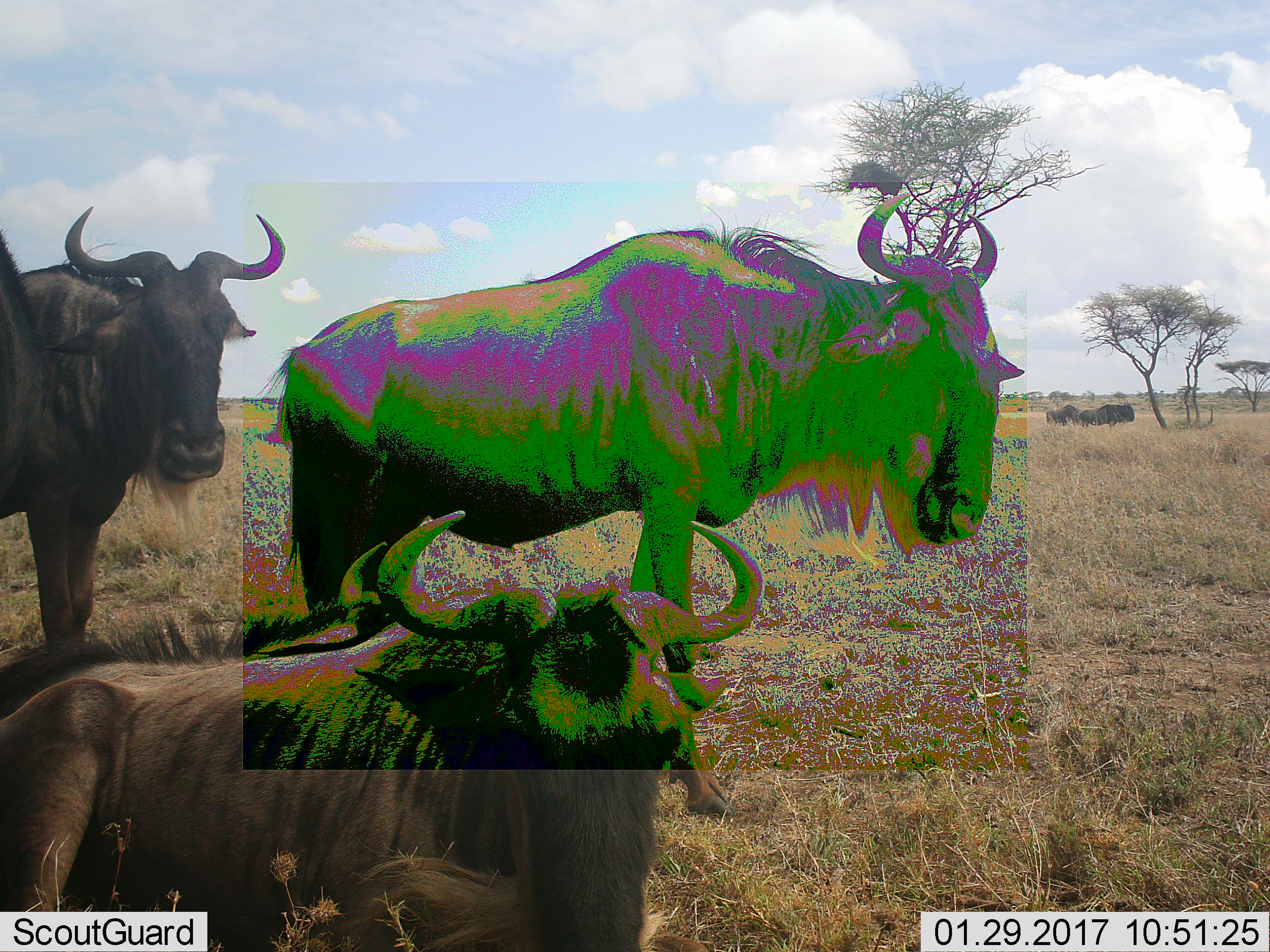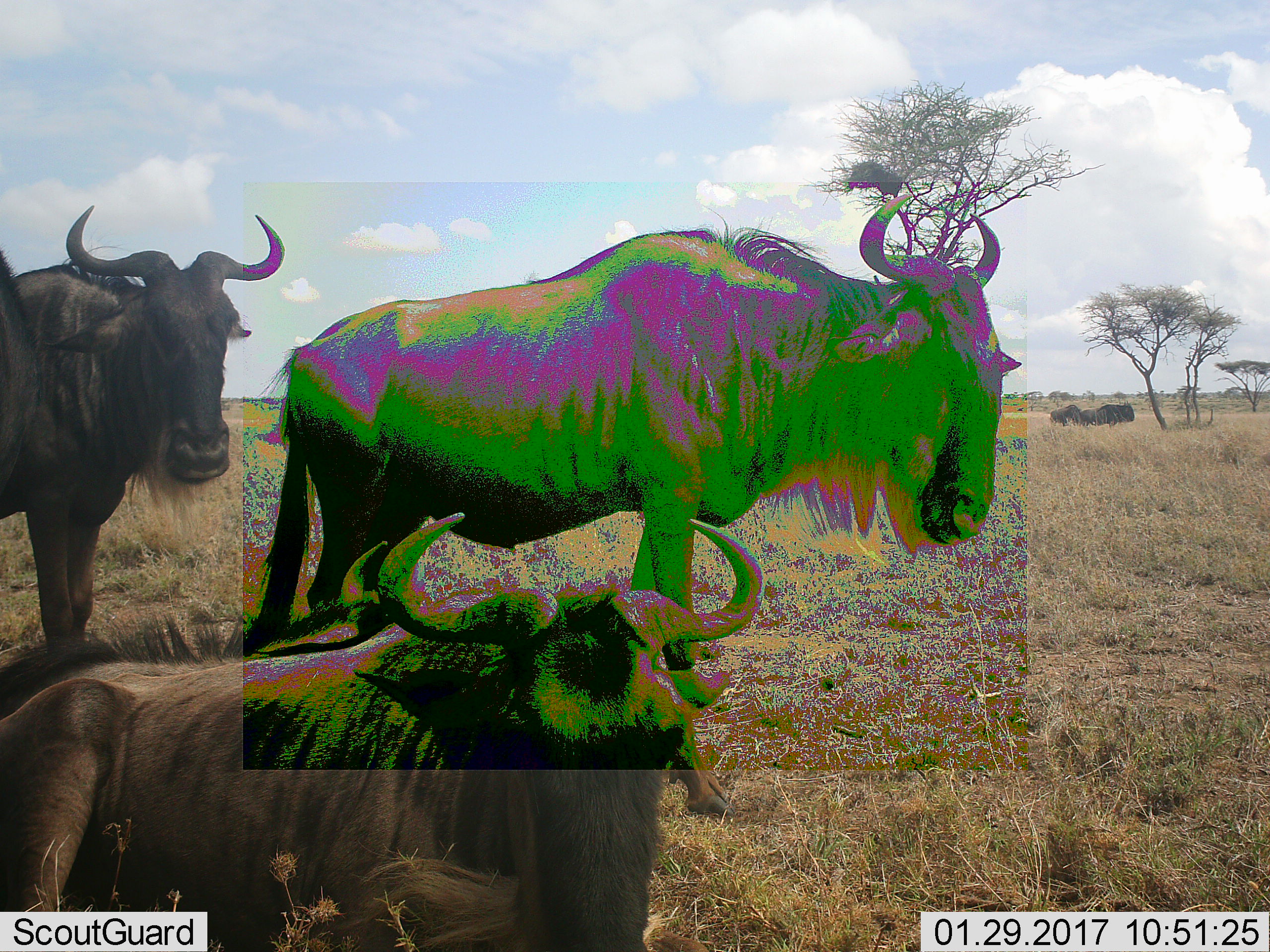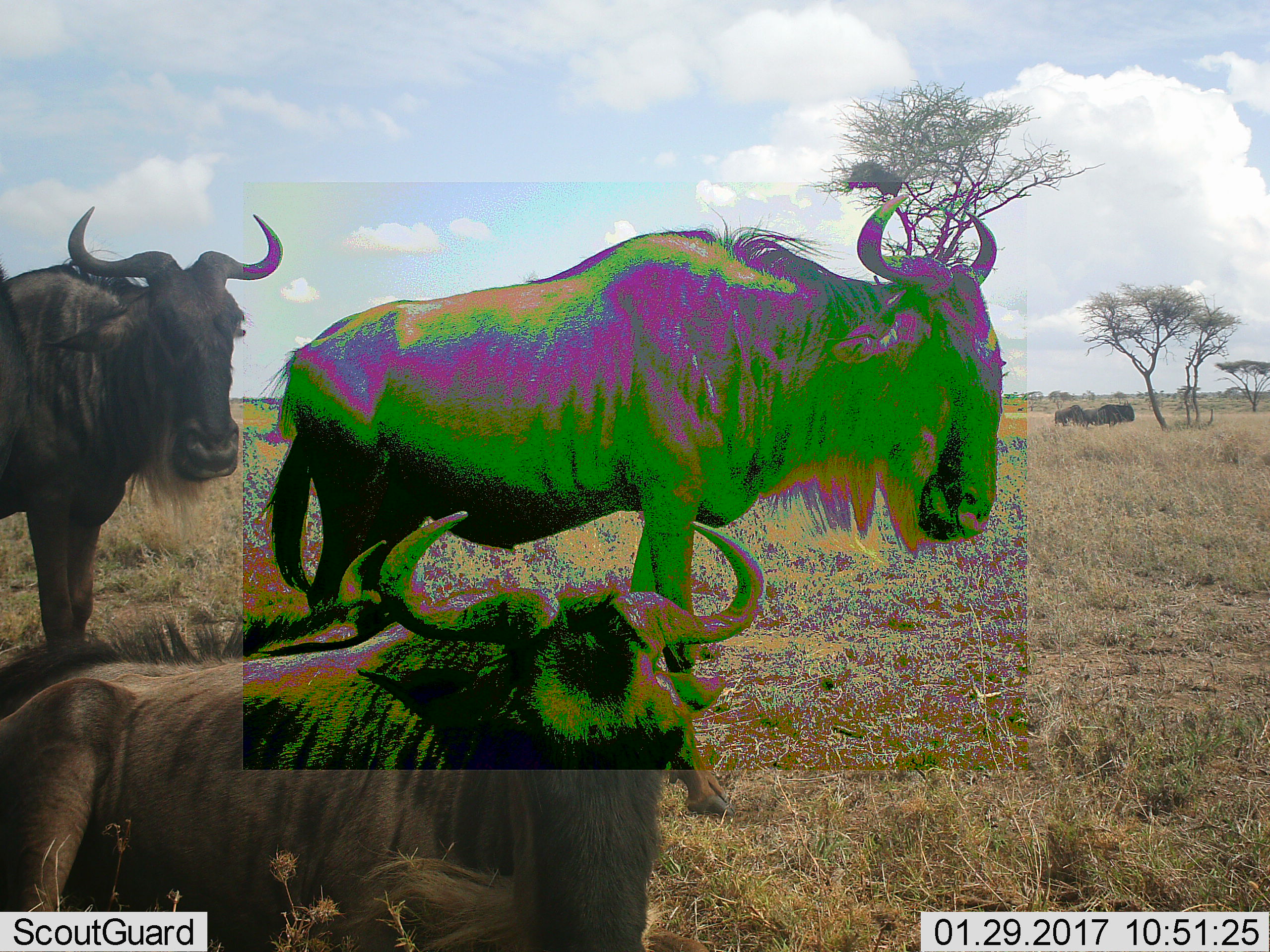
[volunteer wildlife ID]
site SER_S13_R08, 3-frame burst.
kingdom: Animalia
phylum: Chordata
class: Mammalia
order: Artiodactyla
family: Bovidae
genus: Connochaetes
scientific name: Connochaetes taurinus taurinus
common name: blue wildebeest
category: wildebeestblue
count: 5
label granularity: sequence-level